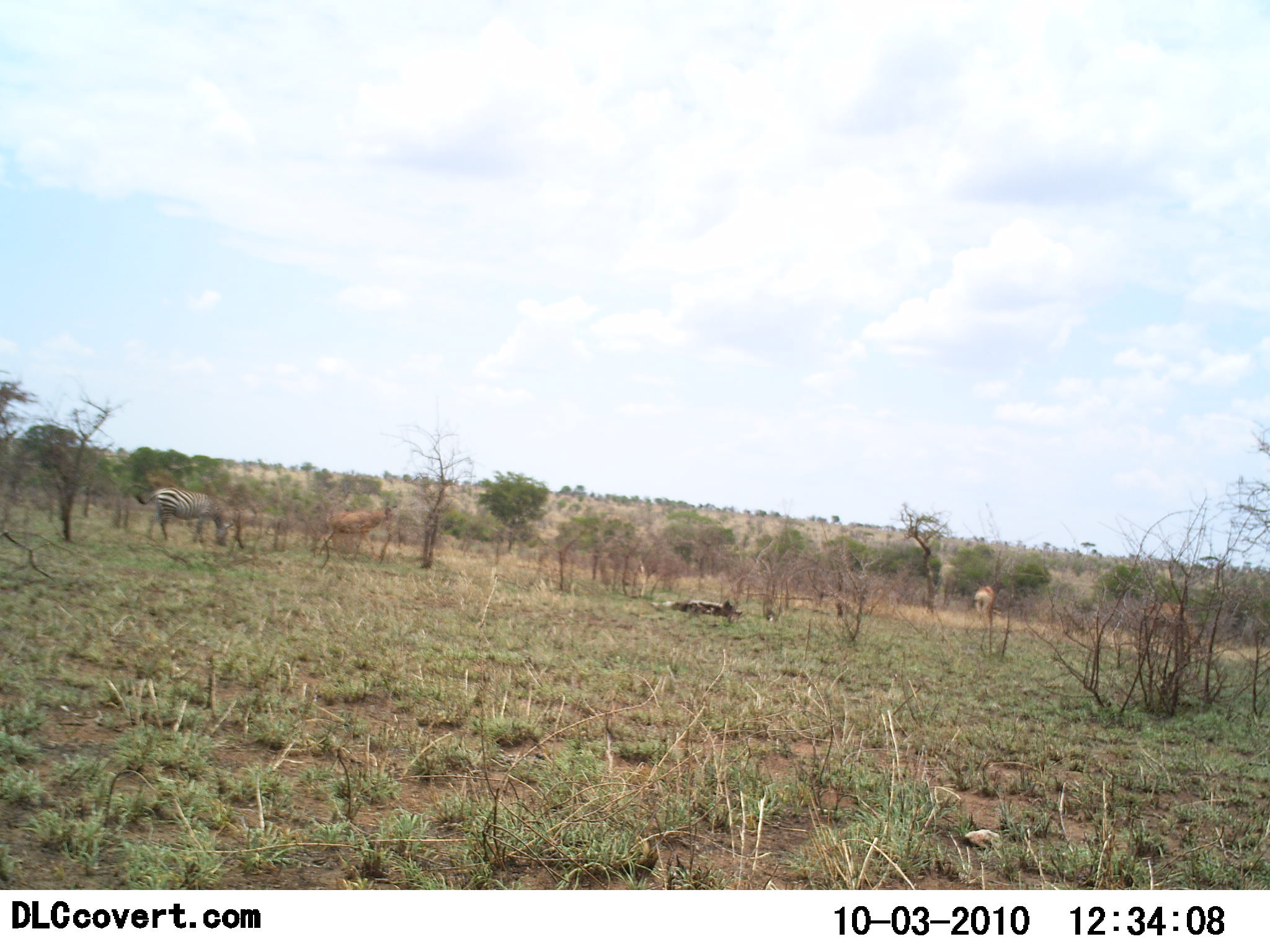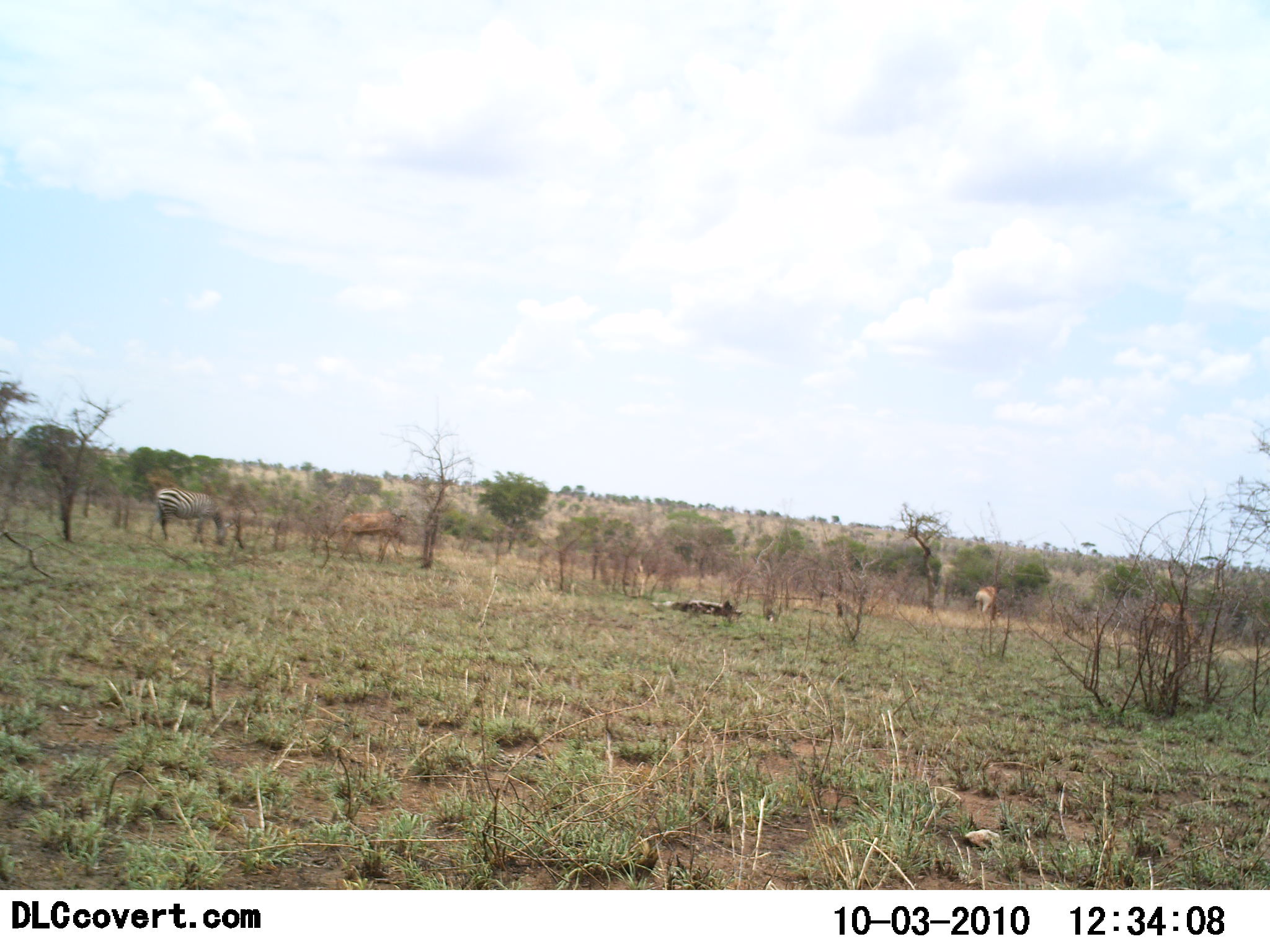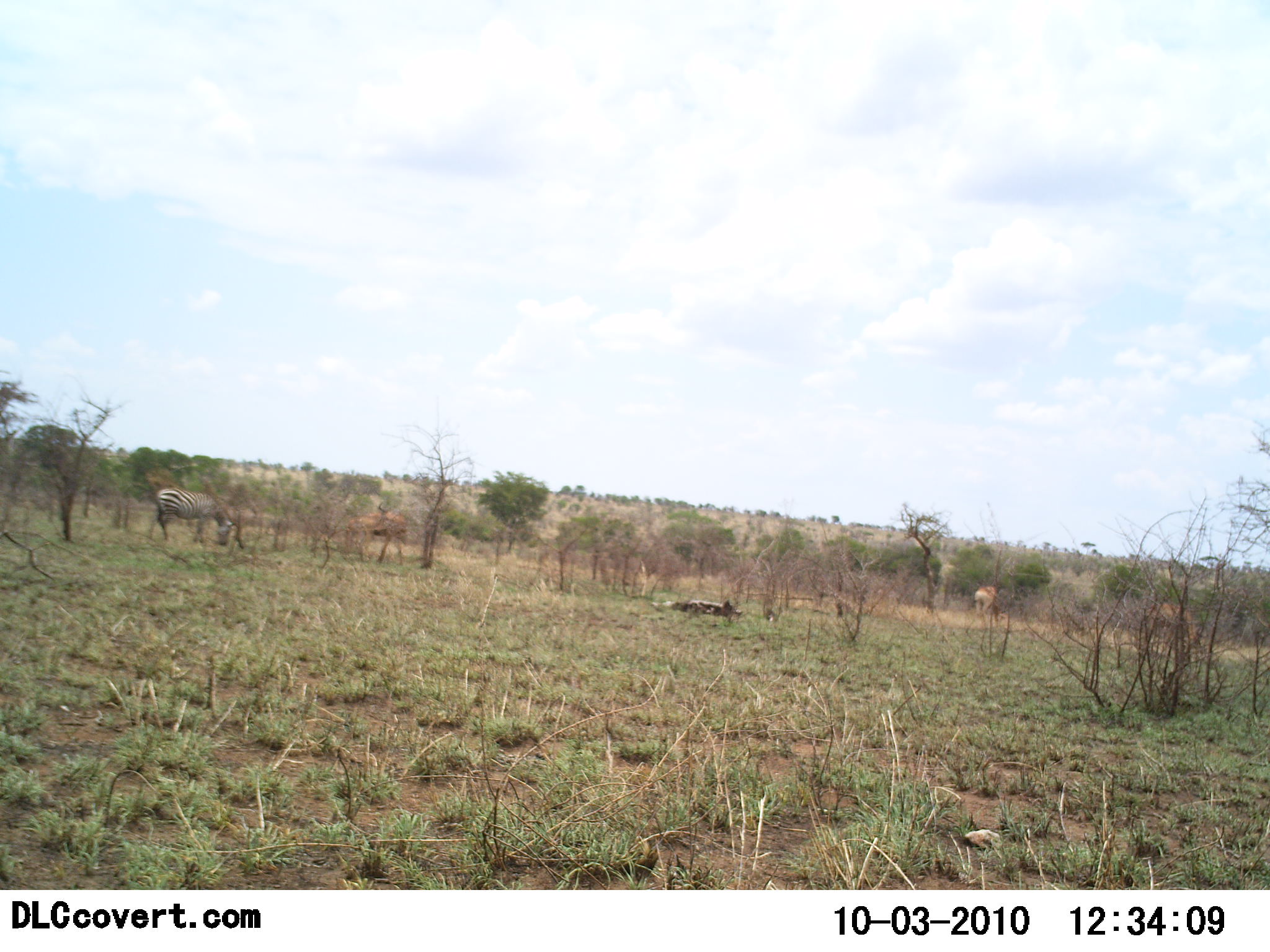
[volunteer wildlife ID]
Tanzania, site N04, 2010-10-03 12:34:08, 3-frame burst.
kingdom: Animalia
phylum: Chordata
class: Mammalia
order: Artiodactyla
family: Bovidae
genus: Alcelaphus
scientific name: Alcelaphus buselaphus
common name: hartebeest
Hartebeest (Alcelaphus buselaphus), count 3. Behavior (volunteer vote fractions): standing 33%, resting 0%, moving 78%, interacting 0%. Young present (vote fraction): 11%. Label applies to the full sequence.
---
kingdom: Animalia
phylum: Chordata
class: Mammalia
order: Perissodactyla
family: Equidae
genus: Equus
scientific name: Equus quagga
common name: plains zebra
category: zebra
Zebra (plains zebra) (Equus quagga), count 1. Behavior (volunteer vote fractions): standing 27%, resting 0%, moving 5%, interacting 0%. Young present (vote fraction): 0%. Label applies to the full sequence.